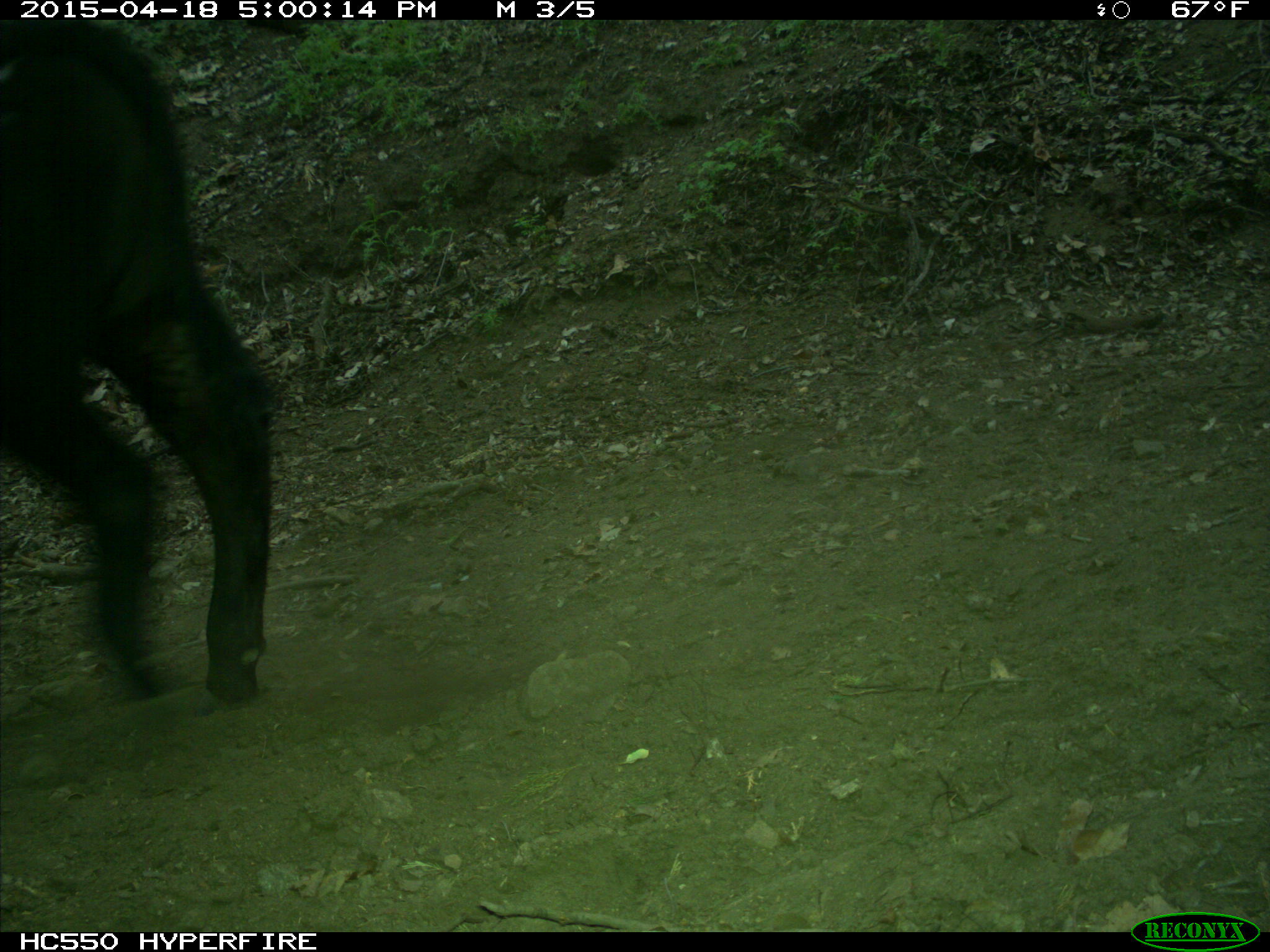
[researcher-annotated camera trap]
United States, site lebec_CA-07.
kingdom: Animalia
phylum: Chordata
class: Mammalia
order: Artiodactyla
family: Bovidae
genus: Bos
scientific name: Bos taurus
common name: domestic cow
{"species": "Bos taurus (domestic cow)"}